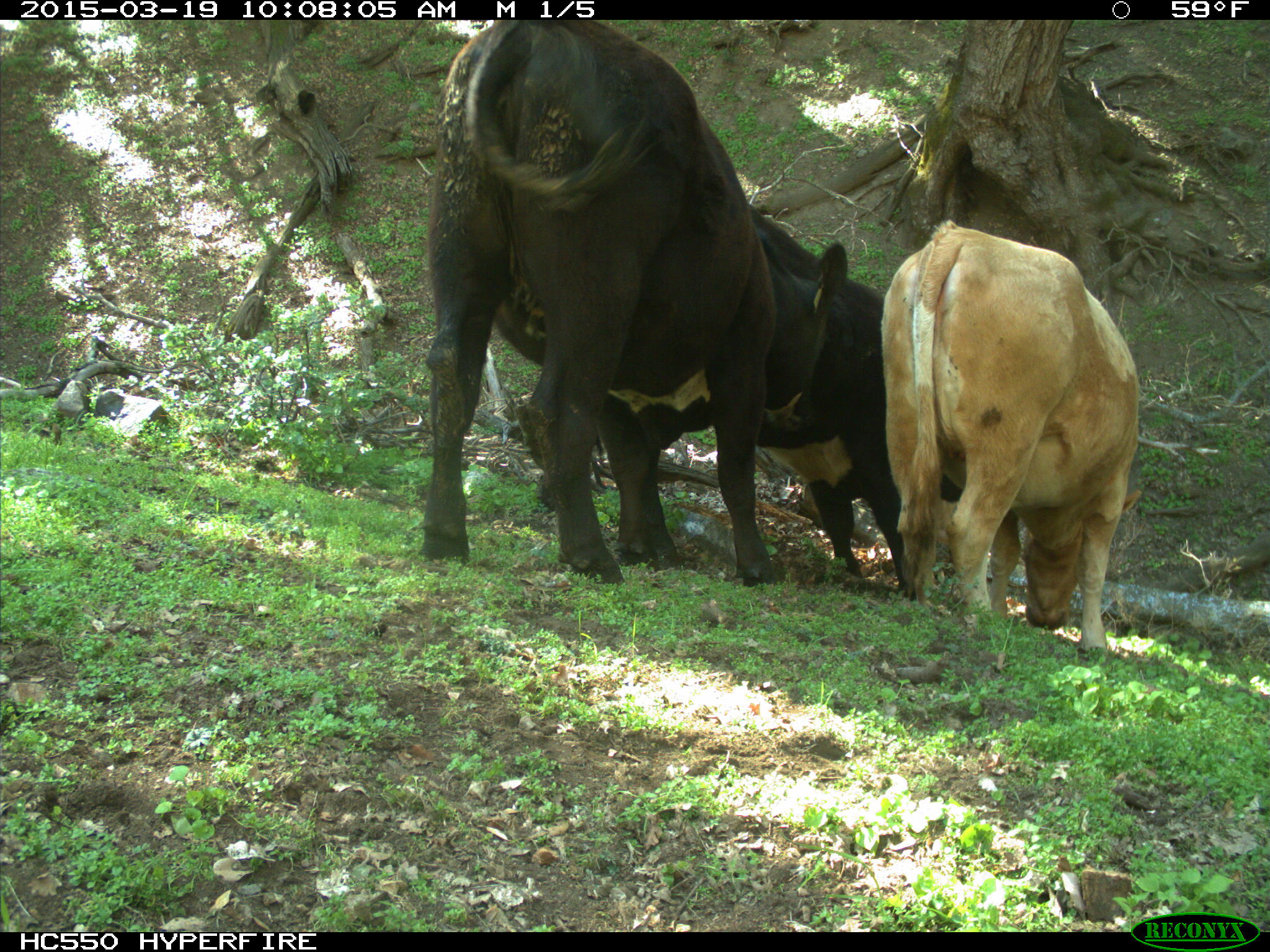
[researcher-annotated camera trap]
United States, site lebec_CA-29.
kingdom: Animalia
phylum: Chordata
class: Mammalia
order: Artiodactyla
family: Bovidae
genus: Bos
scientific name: Bos taurus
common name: domestic cow